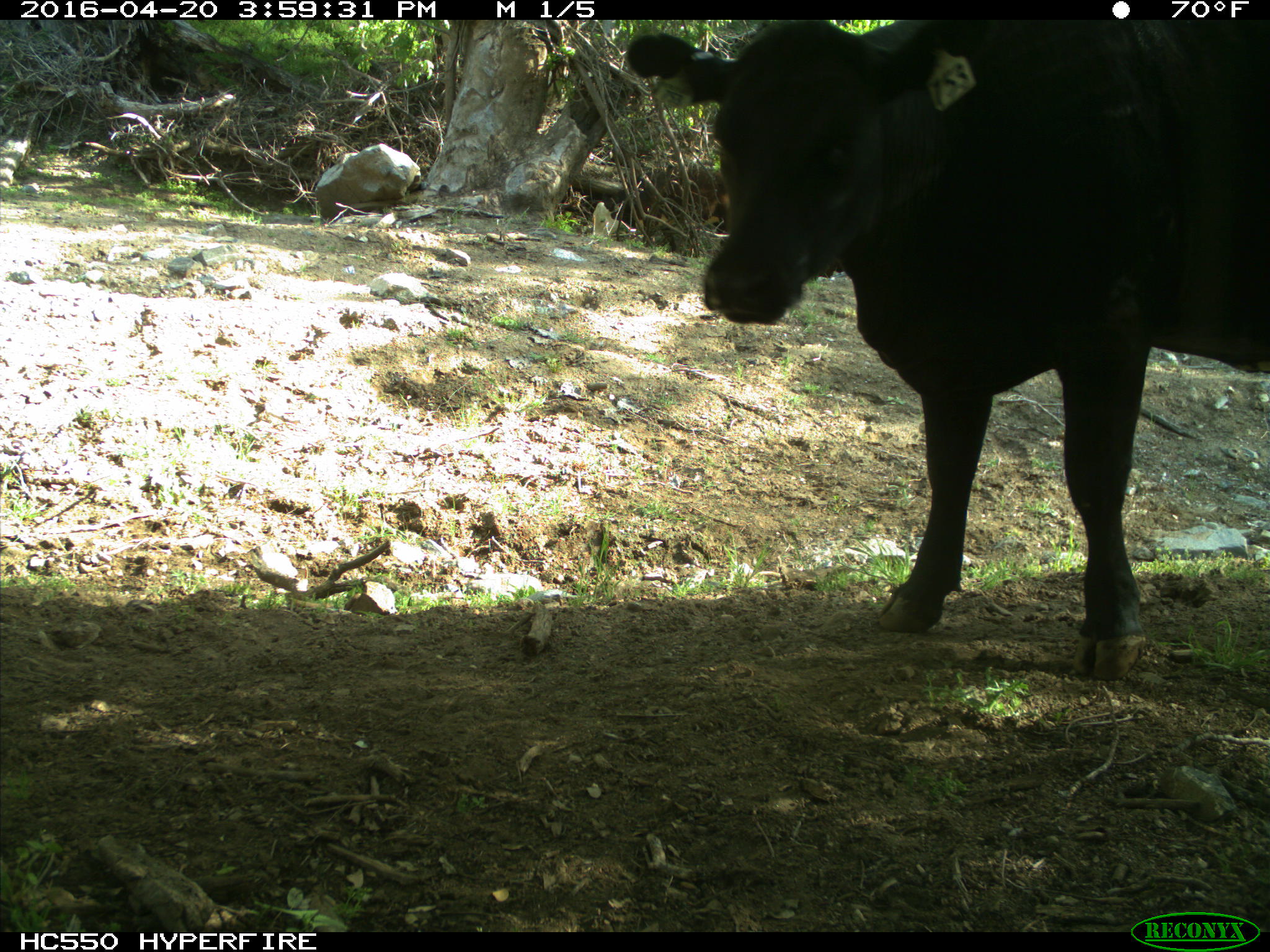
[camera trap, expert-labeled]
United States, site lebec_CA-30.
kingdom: Animalia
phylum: Chordata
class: Mammalia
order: Artiodactyla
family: Bovidae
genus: Bos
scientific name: Bos taurus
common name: domestic cow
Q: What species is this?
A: Bos taurus (domestic cow).